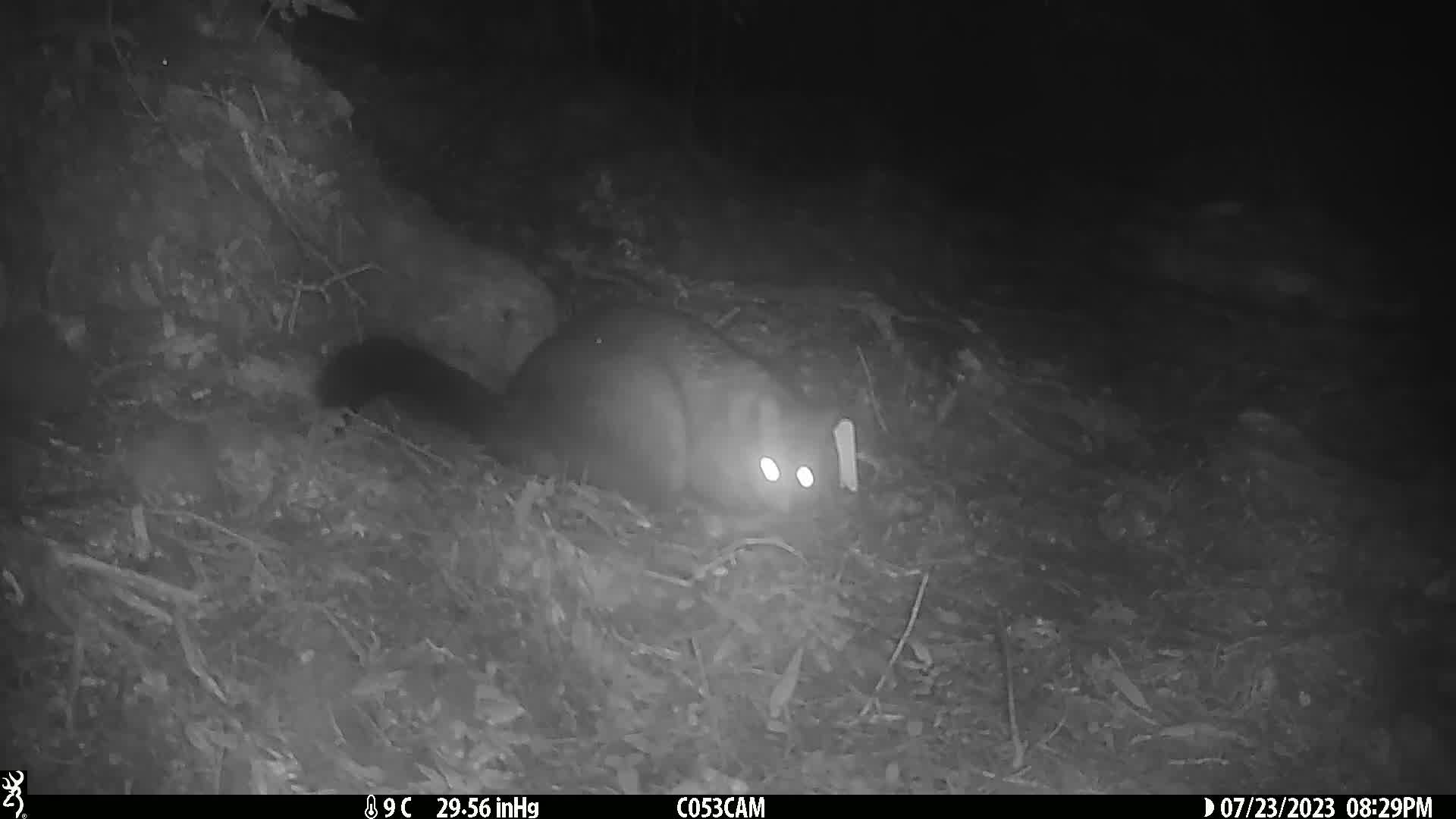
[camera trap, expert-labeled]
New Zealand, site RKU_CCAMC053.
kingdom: Animalia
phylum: Chordata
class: Mammalia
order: Diprotodontia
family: Phalangeridae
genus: Trichosurus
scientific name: Trichosurus vulpecula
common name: common brushtail possum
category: possum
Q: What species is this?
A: Possum (common brushtail possum) (Trichosurus vulpecula).